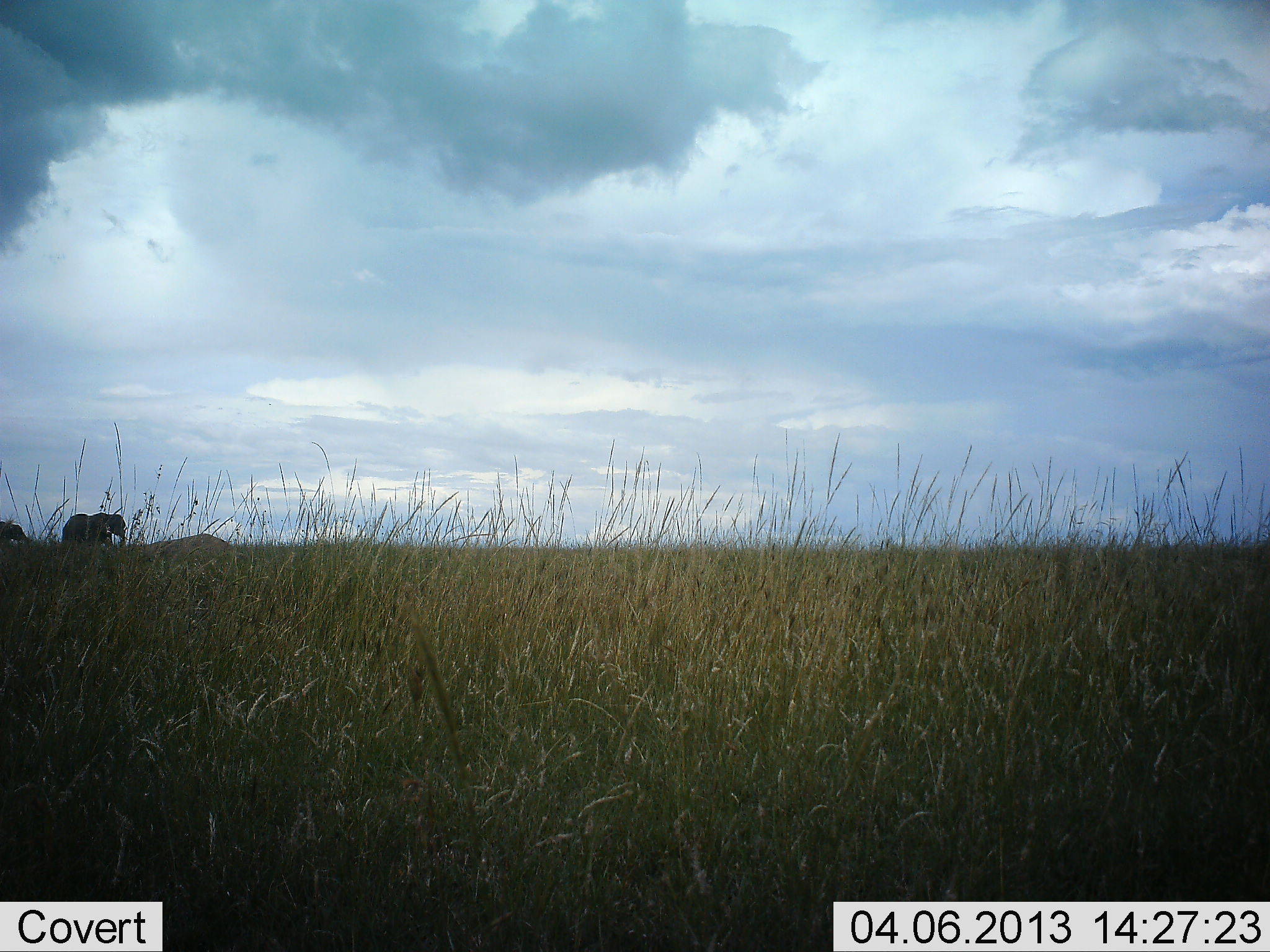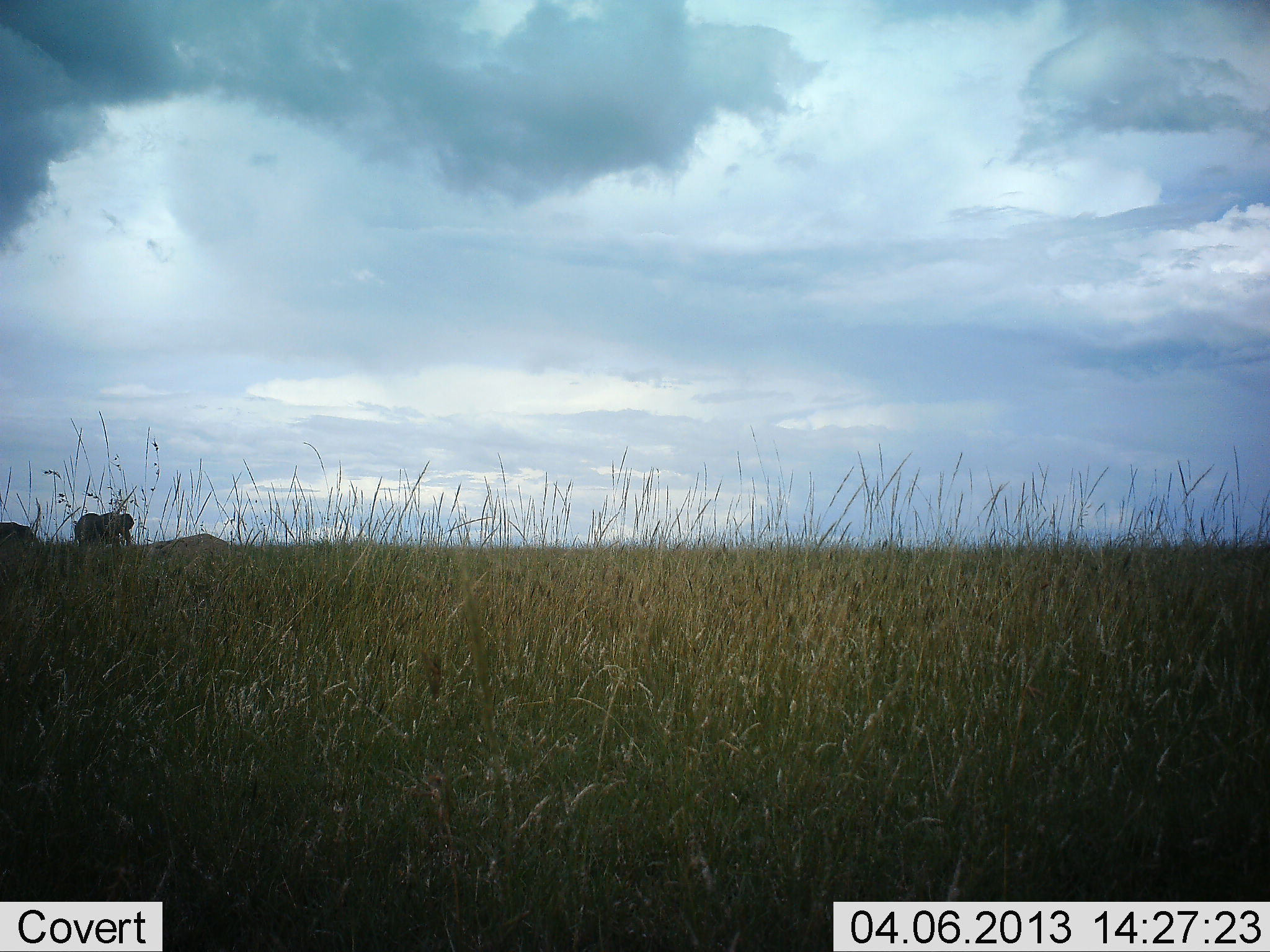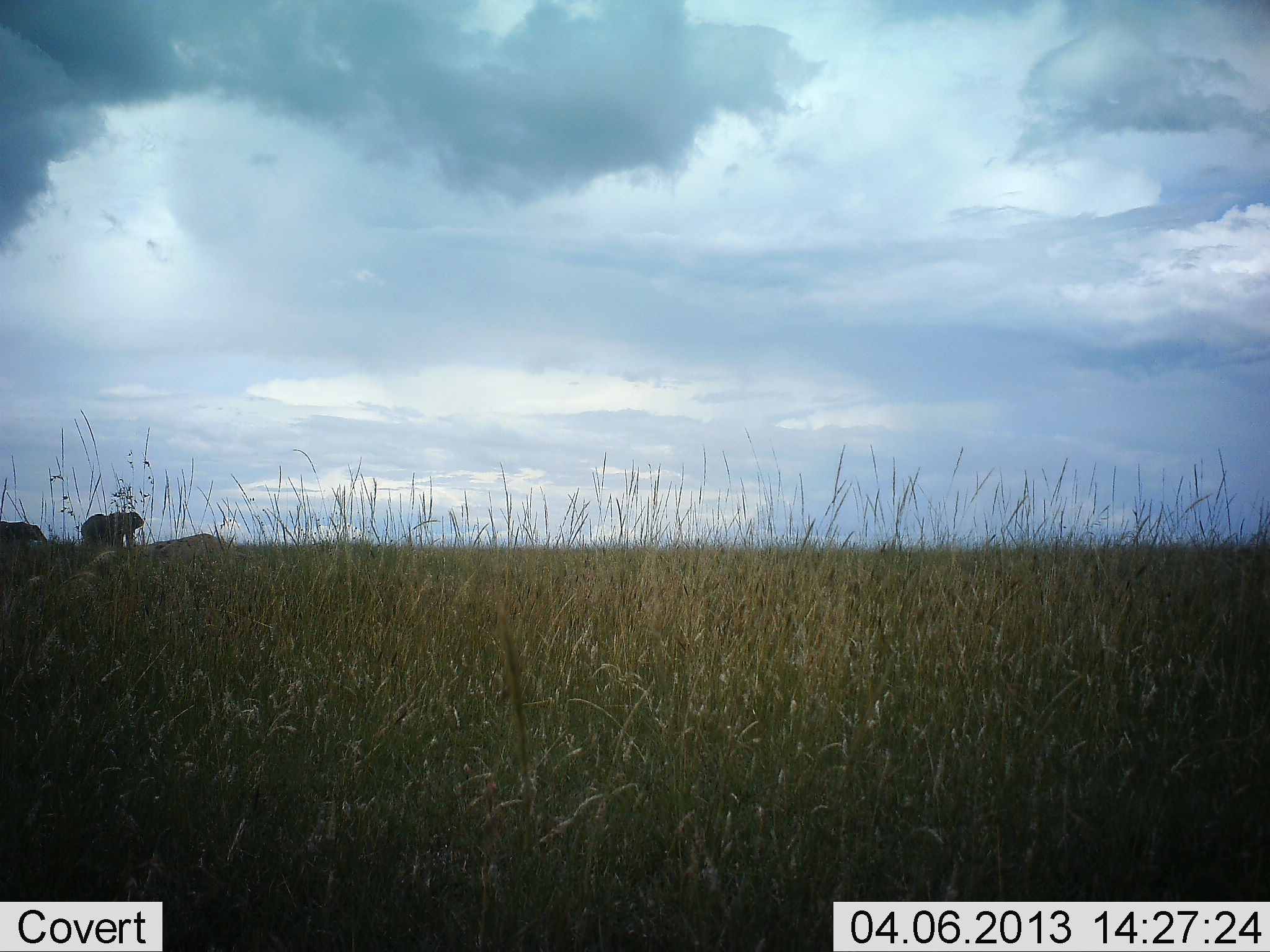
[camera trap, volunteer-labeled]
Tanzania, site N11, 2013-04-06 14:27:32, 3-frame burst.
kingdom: Animalia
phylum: Chordata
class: Mammalia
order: Proboscidea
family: Elephantidae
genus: Loxodonta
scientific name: Loxodonta africana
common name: african bush elephant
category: elephant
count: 2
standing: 11%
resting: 0%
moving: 93%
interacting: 0%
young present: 11%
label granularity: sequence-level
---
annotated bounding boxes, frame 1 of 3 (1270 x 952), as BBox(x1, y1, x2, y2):
animal: BBox(62, 512, 128, 549)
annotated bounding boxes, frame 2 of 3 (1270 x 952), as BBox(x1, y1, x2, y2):
animal: BBox(73, 509, 136, 547)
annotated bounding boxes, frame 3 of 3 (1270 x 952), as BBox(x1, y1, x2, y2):
animal: BBox(82, 510, 145, 547)